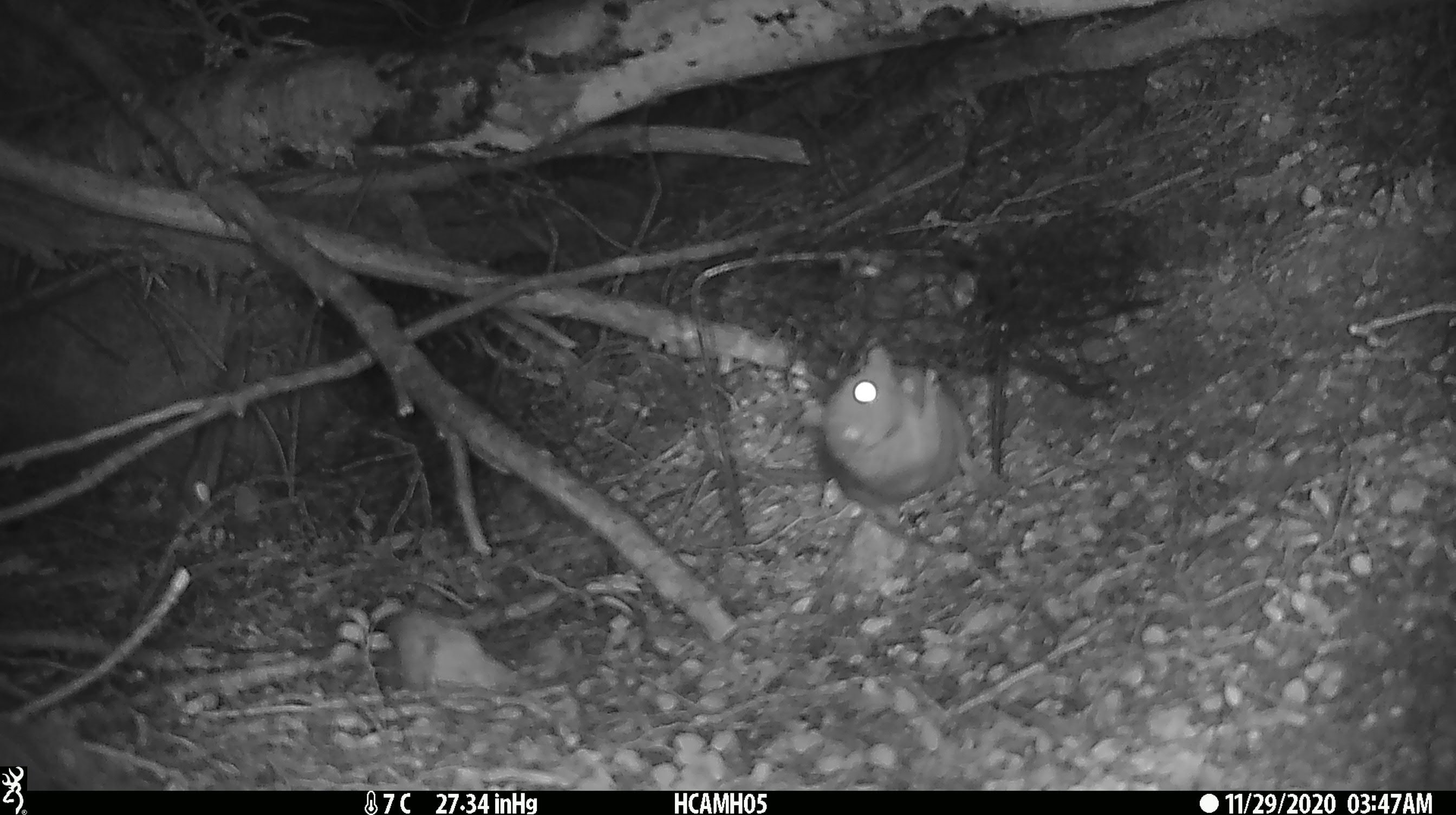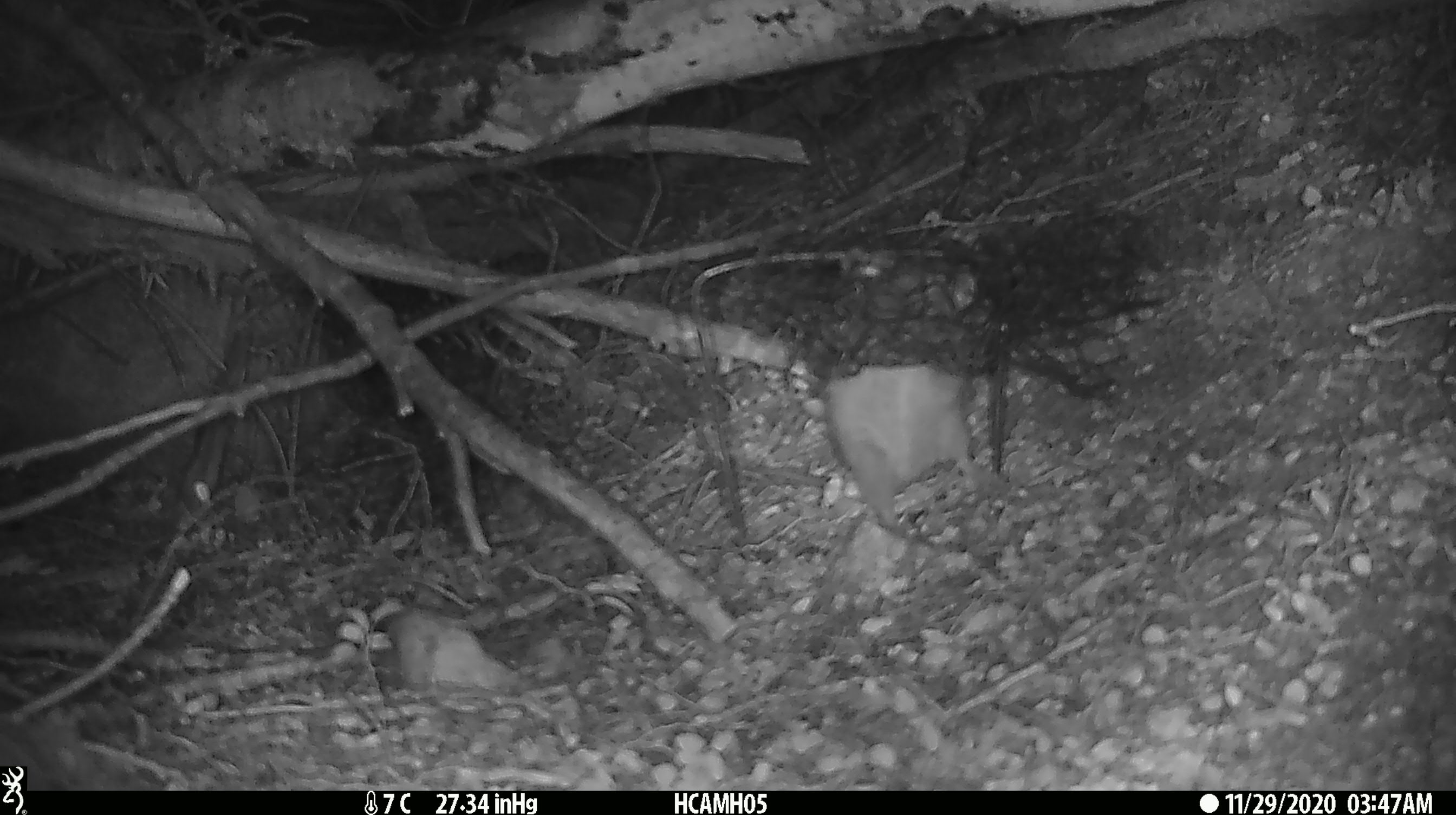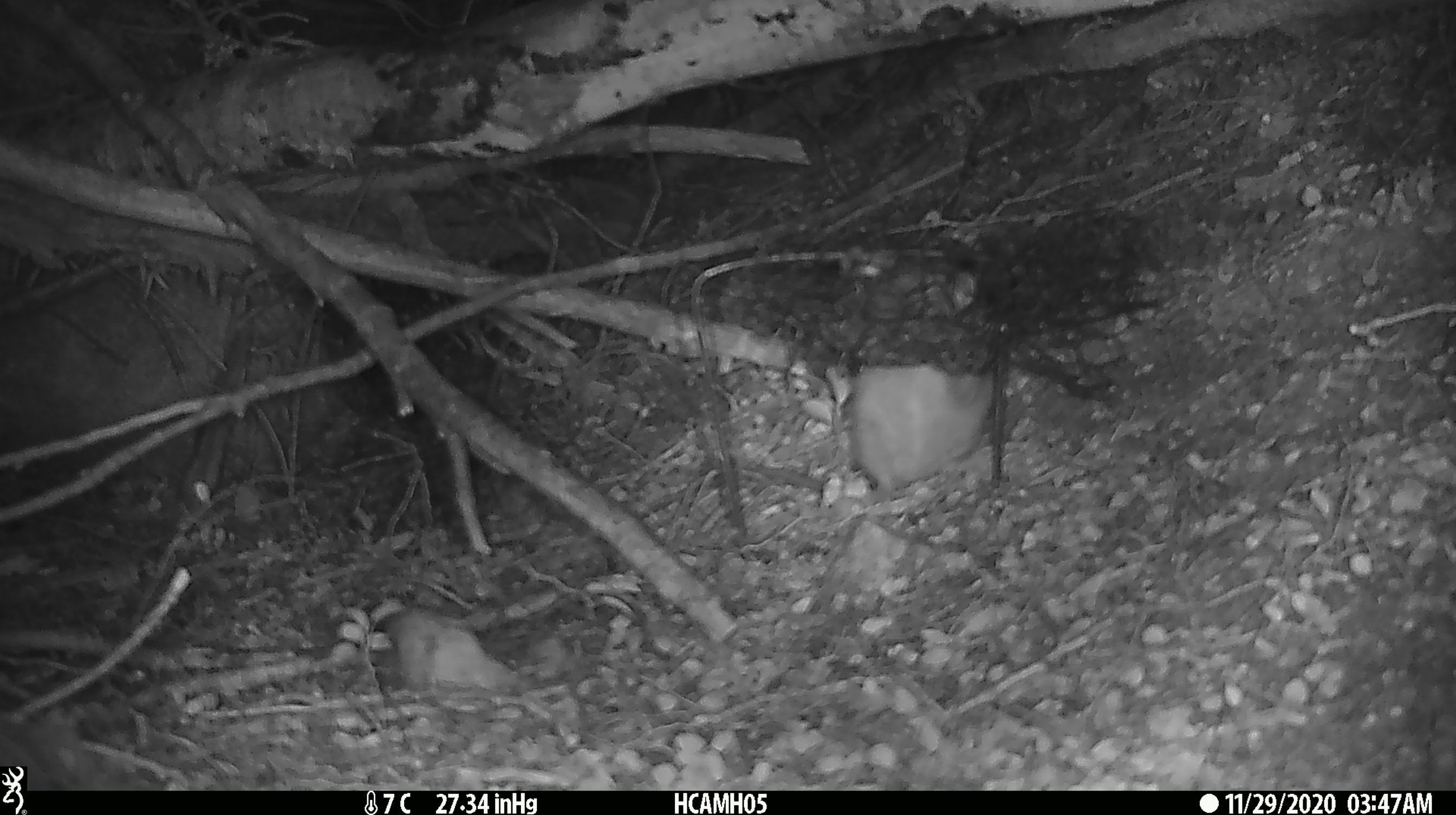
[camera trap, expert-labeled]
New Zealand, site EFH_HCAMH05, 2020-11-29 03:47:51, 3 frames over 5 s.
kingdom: Animalia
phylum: Chordata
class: Mammalia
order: Rodentia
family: Muridae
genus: Rattus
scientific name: Rattus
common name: rat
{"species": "rat (Rattus)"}